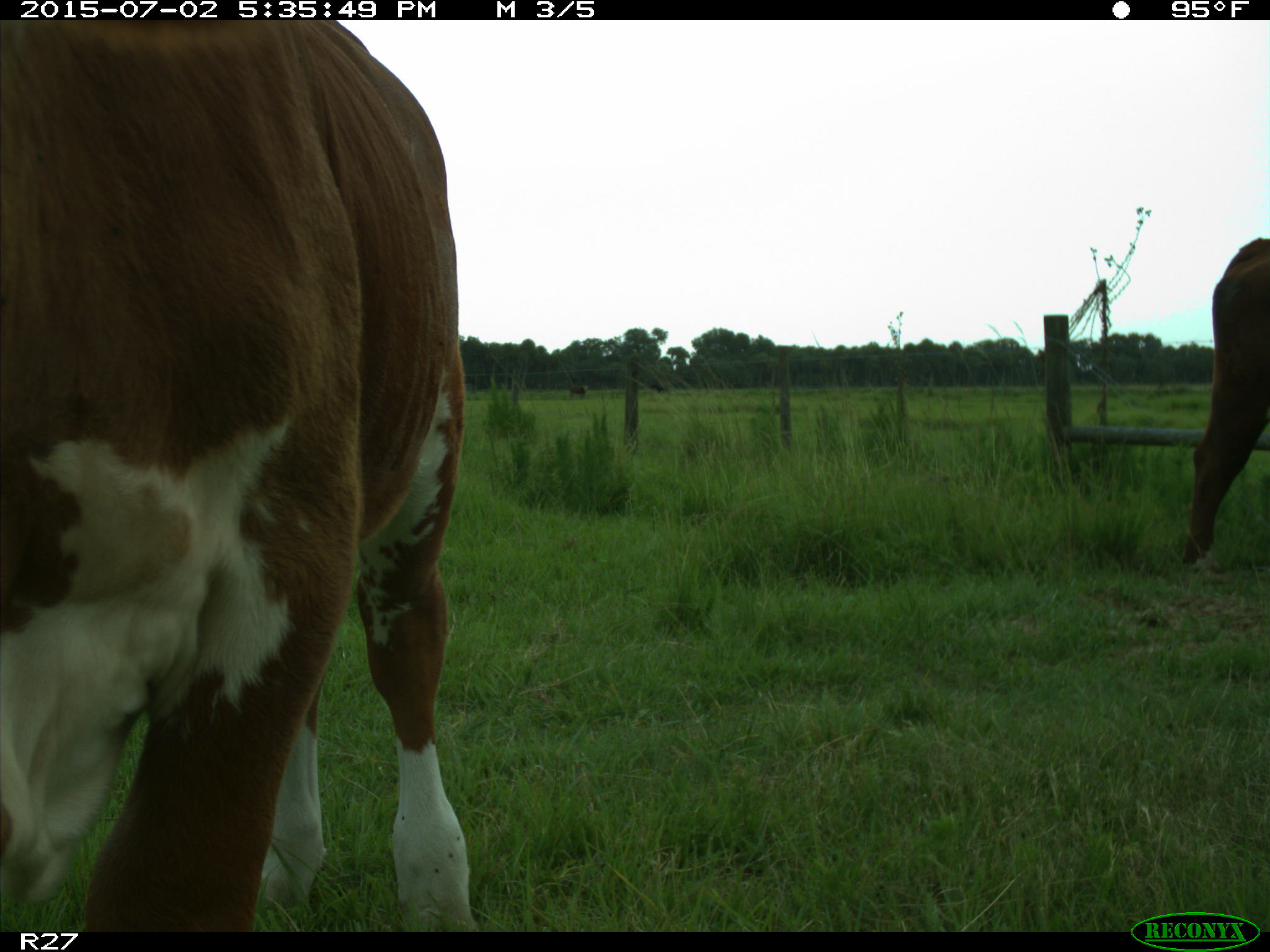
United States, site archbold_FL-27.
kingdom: Animalia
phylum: Chordata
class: Mammalia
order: Artiodactyla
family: Bovidae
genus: Bos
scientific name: Bos taurus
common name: domestic cow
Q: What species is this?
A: Bos taurus (domestic cow).